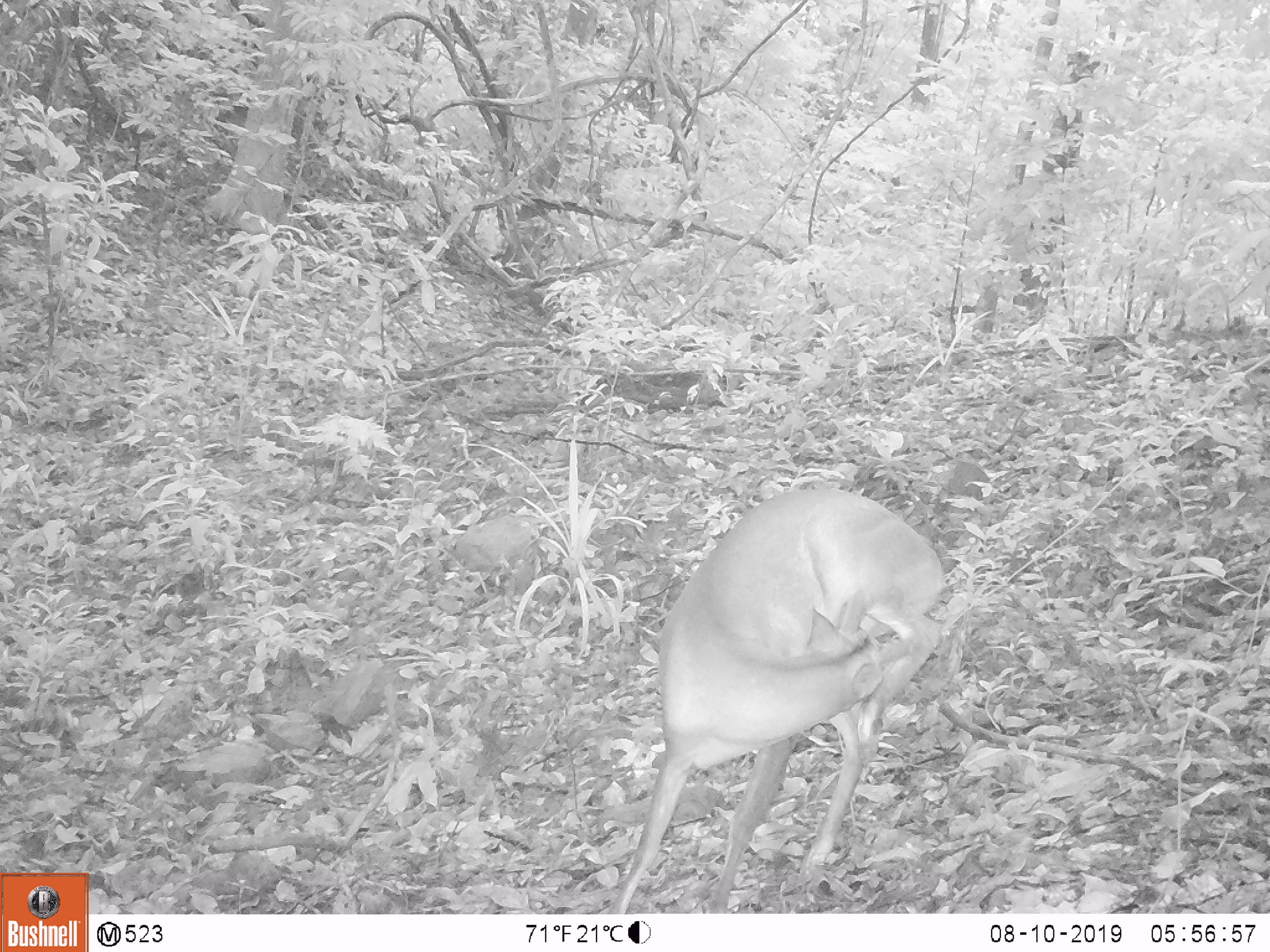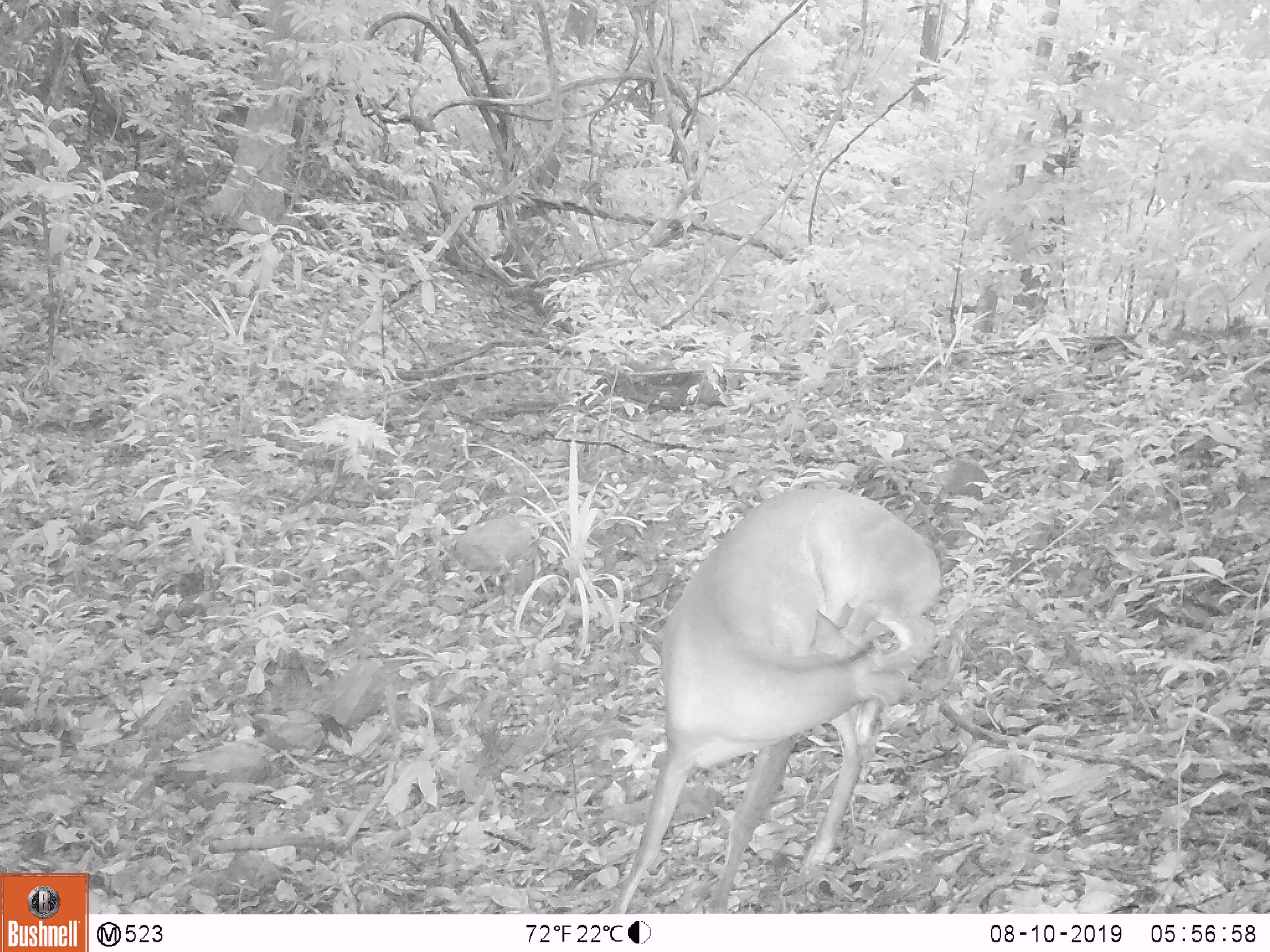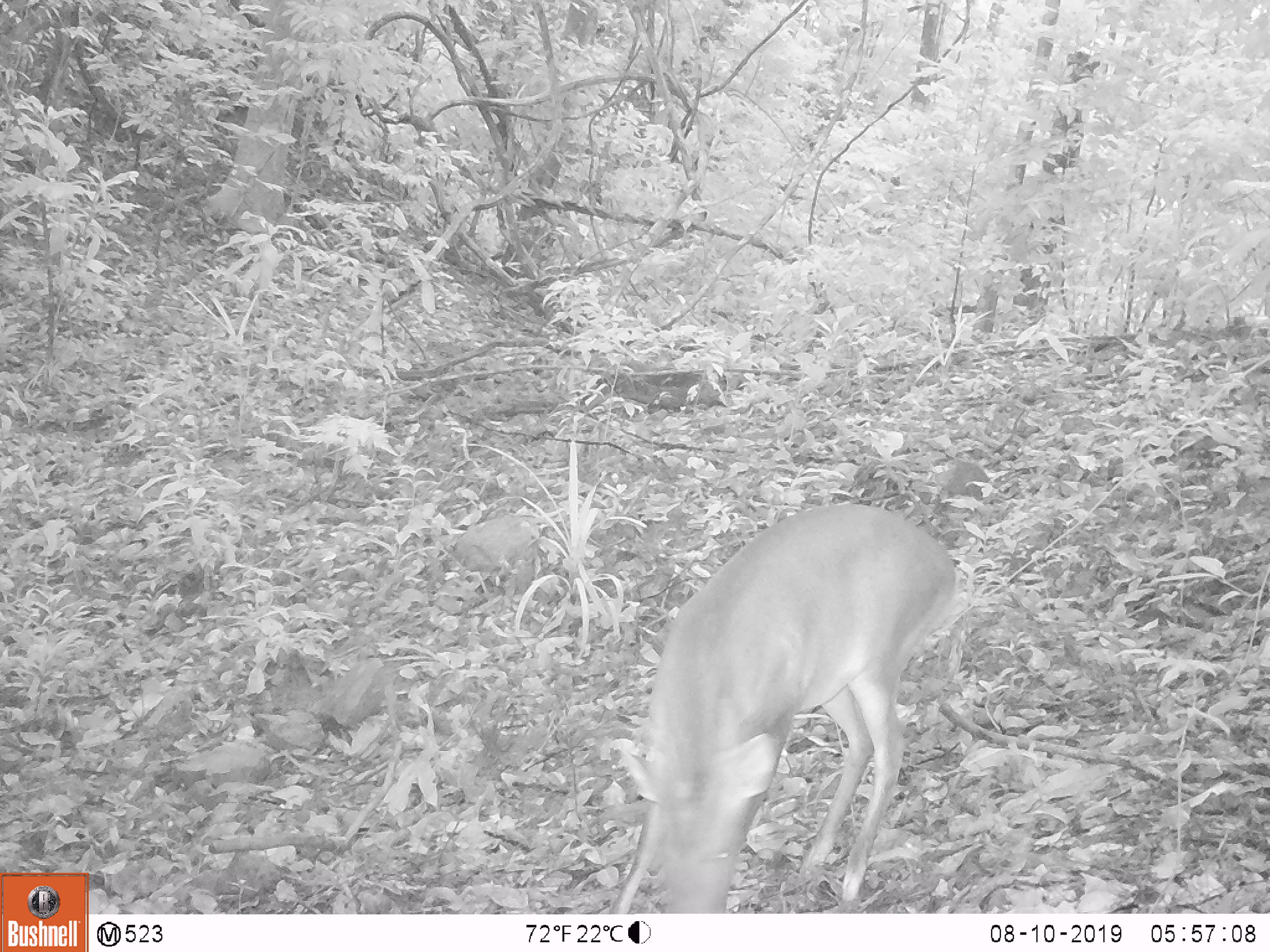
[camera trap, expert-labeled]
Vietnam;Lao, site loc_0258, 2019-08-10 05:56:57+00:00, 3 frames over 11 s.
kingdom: Animalia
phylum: Chordata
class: Mammalia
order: Artiodactyla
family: Cervidae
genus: Muntiacus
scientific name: Muntiacus vuquangensis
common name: large-antlered muntjac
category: large antlered muntjac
Large antlered muntjac (large-antlered muntjac) (Muntiacus vuquangensis). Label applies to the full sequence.